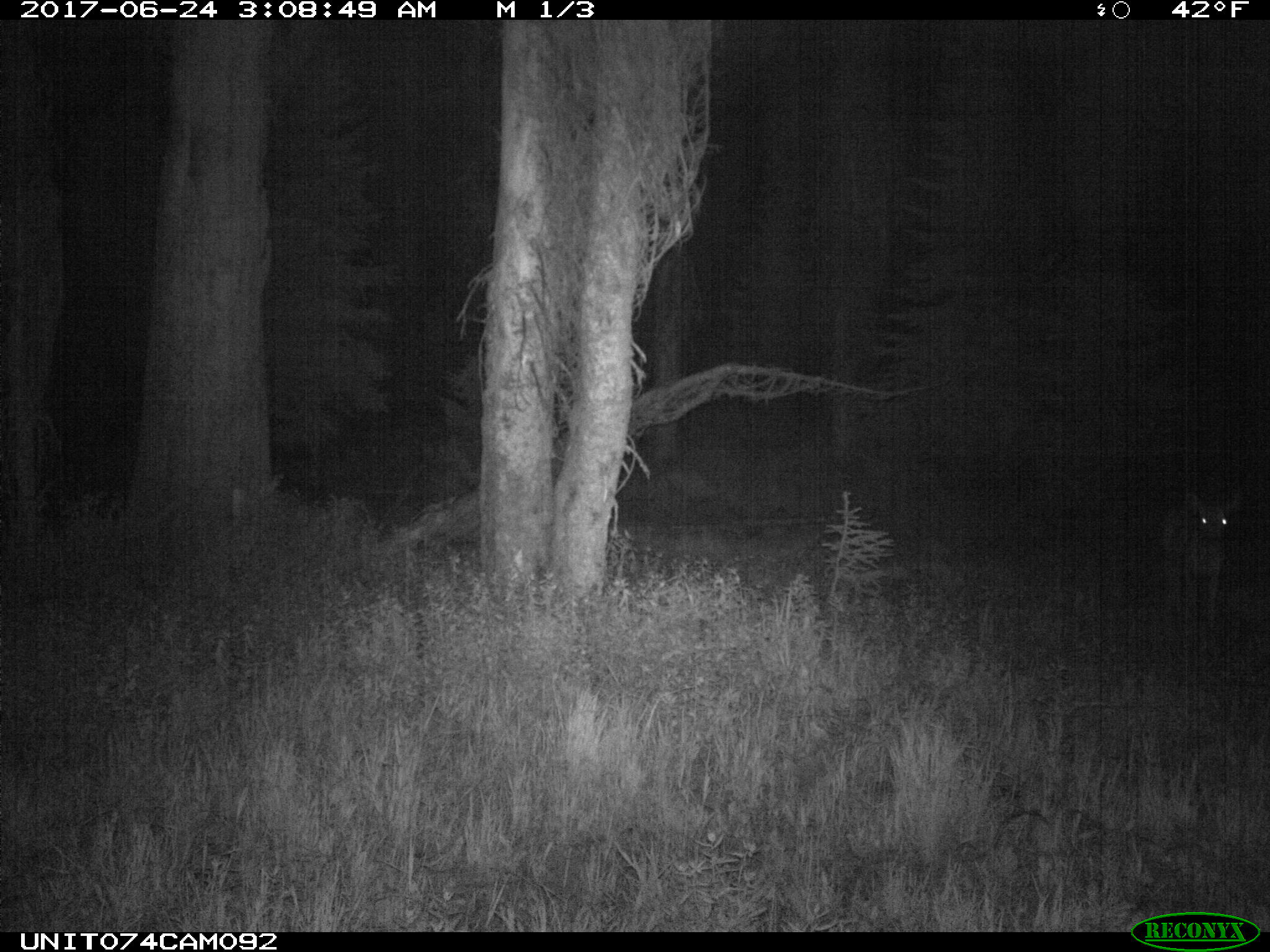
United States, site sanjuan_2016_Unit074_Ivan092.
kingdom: Animalia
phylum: Chordata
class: Mammalia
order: Artiodactyla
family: Cervidae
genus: Odocoileus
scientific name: Odocoileus hemionus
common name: mule deer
Odocoileus hemionus (mule deer).